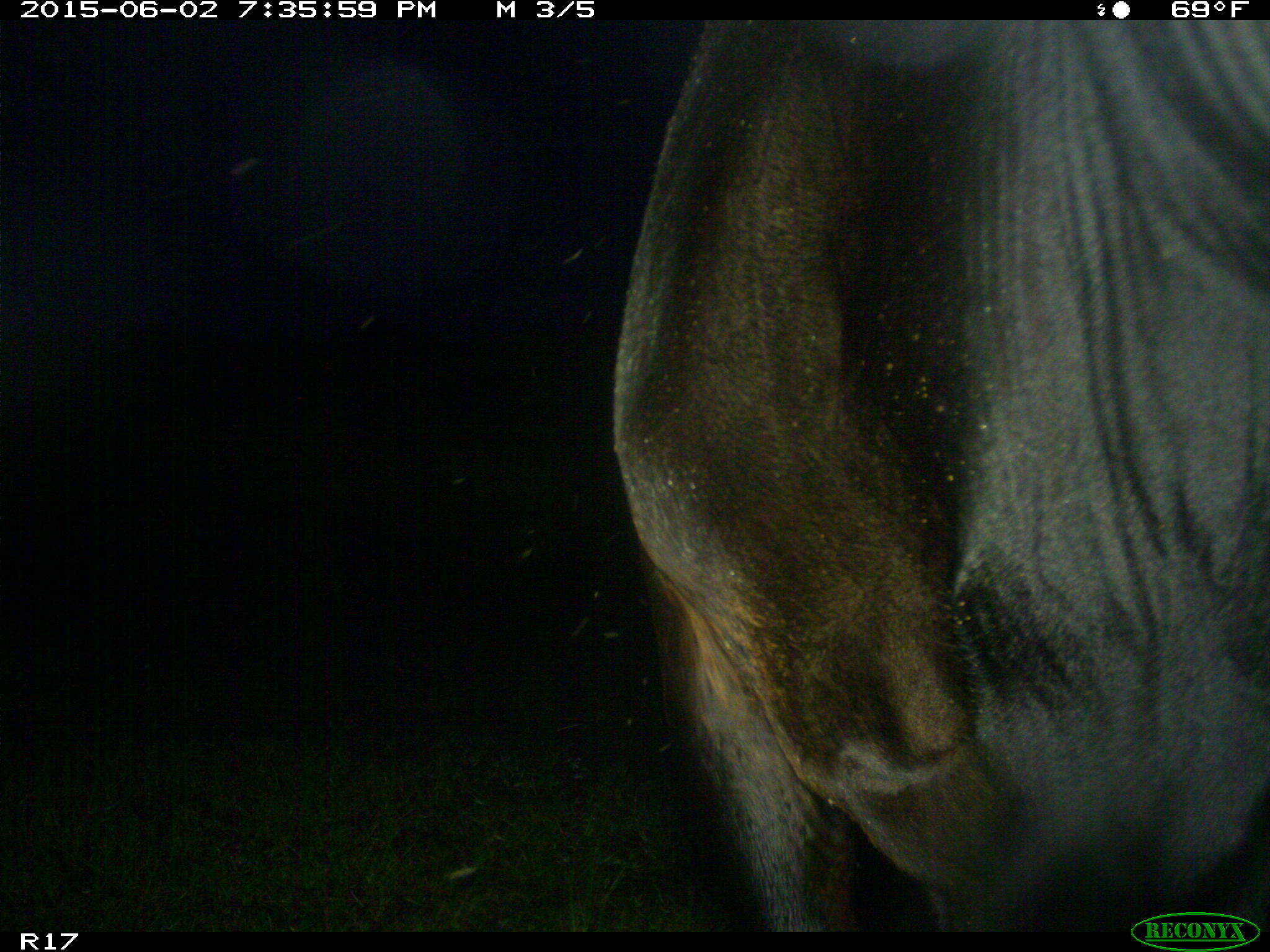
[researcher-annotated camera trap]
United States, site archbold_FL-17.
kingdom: Animalia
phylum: Chordata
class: Mammalia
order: Artiodactyla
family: Bovidae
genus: Bos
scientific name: Bos taurus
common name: domestic cow